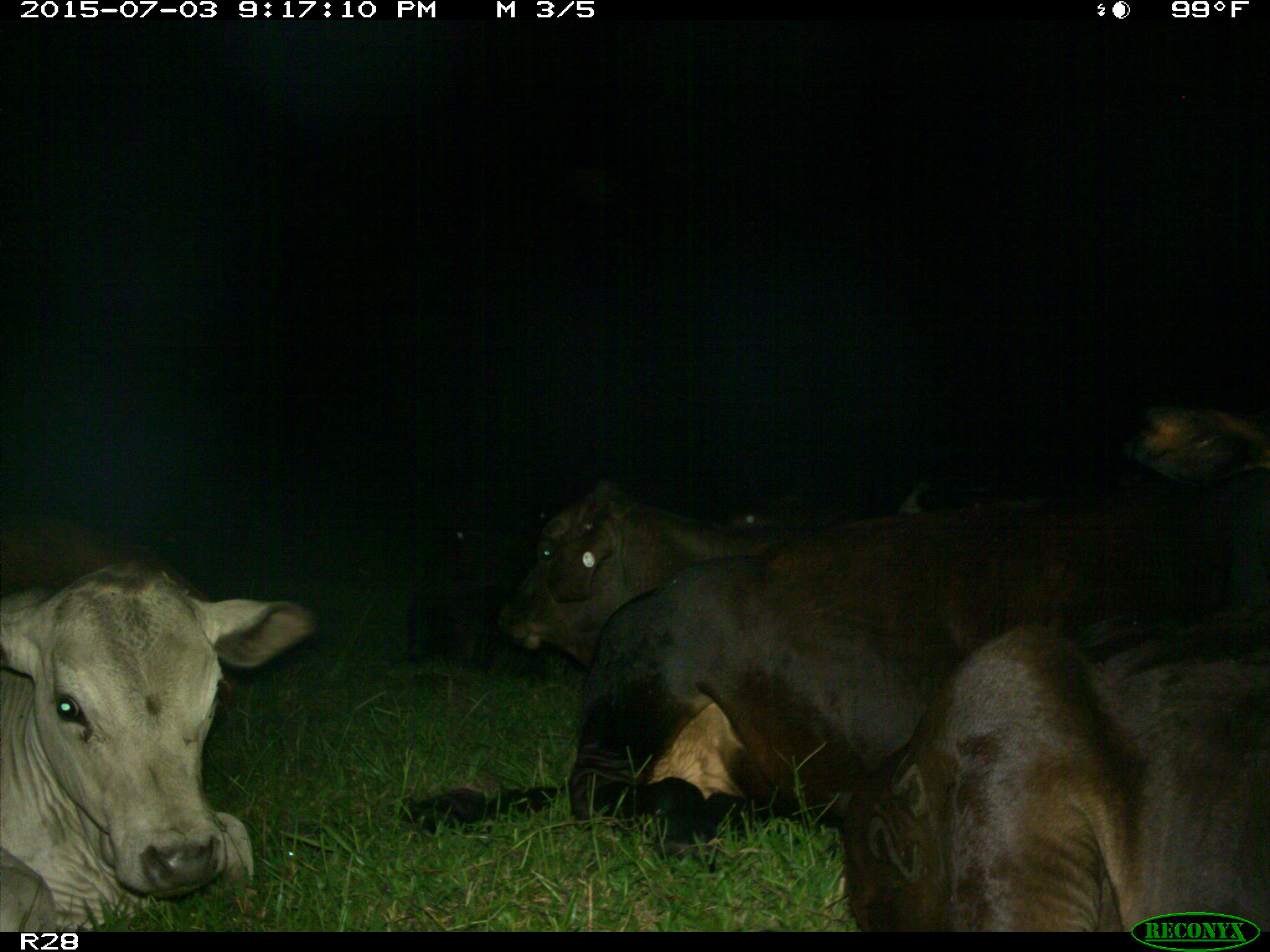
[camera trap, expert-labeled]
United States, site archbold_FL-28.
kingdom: Animalia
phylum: Chordata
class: Mammalia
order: Artiodactyla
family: Bovidae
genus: Bos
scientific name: Bos taurus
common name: domestic cow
Bos taurus (domestic cow).